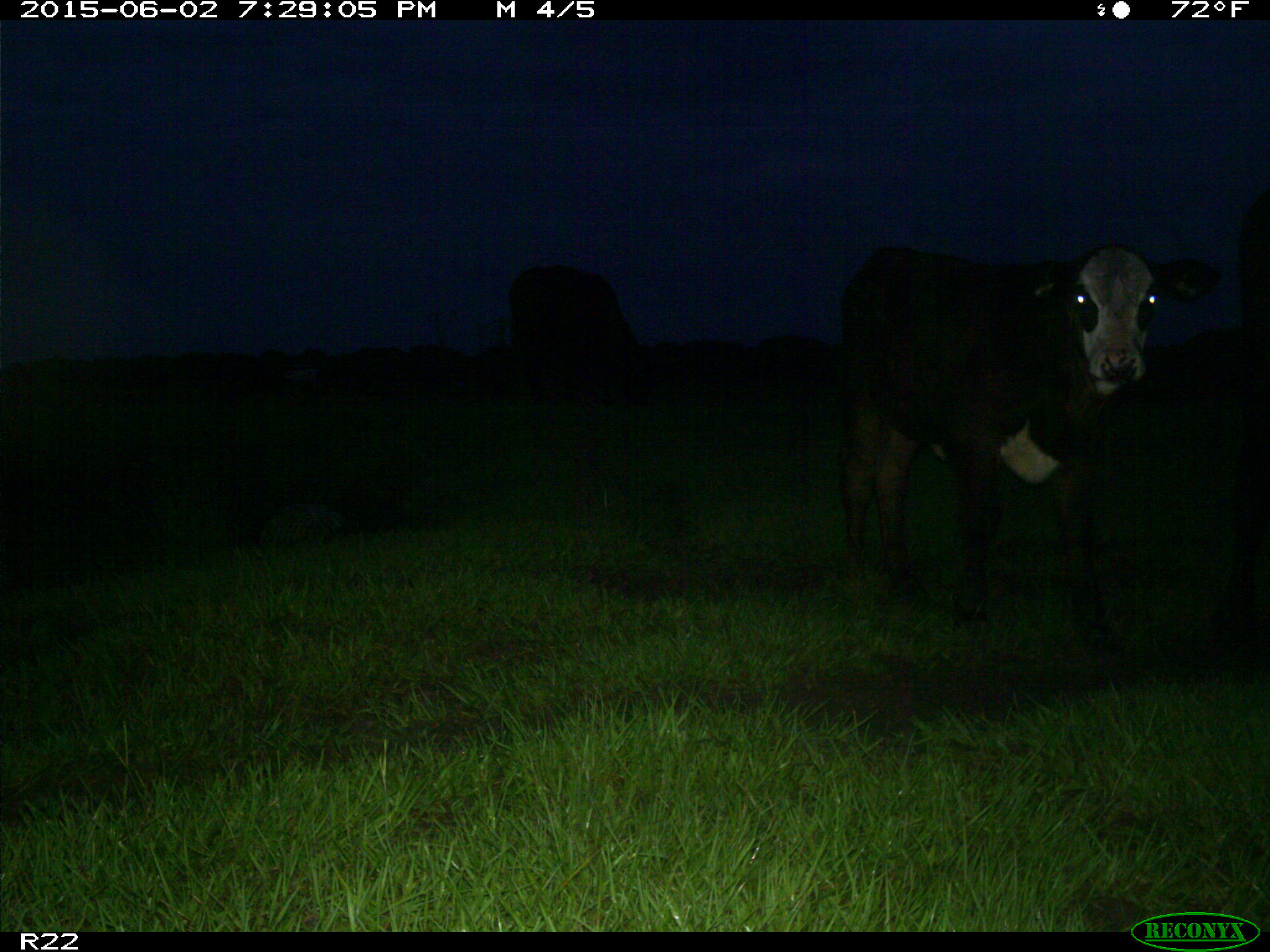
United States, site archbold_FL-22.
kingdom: Animalia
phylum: Chordata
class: Mammalia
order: Artiodactyla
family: Bovidae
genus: Bos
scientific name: Bos taurus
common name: domestic cow